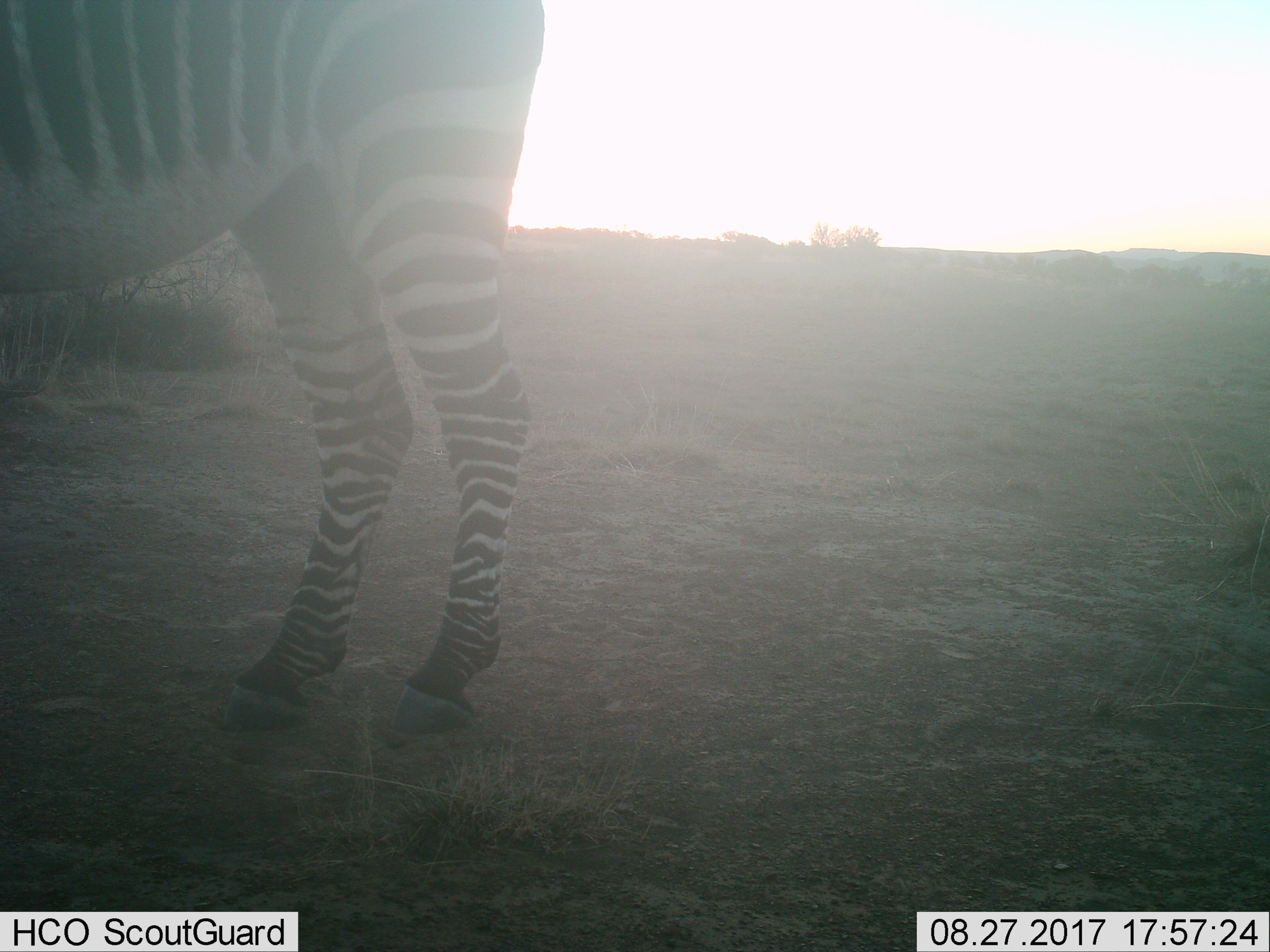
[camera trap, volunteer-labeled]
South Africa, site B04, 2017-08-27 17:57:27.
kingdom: Animalia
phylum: Chordata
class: Mammalia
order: Perissodactyla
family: Equidae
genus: Equus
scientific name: Equus zebra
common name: mountain zebra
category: zebramountain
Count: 1.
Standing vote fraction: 88%.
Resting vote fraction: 12%.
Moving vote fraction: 0%.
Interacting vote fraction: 0%.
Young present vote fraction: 0%.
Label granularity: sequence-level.